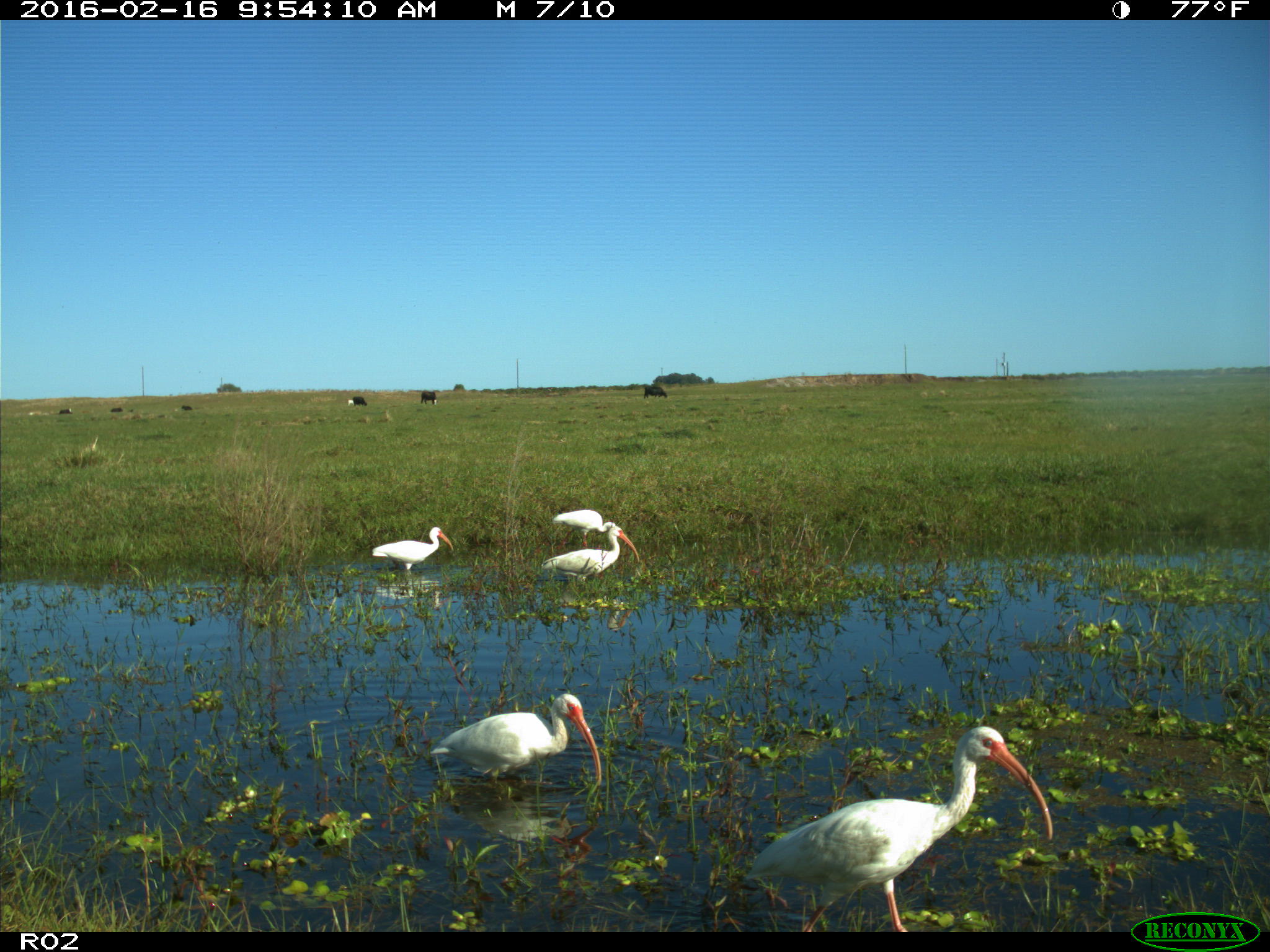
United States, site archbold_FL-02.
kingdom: Animalia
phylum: Chordata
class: Aves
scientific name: Aves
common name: birds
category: unidentified bird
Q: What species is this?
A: Unidentified bird (birds) (Aves).